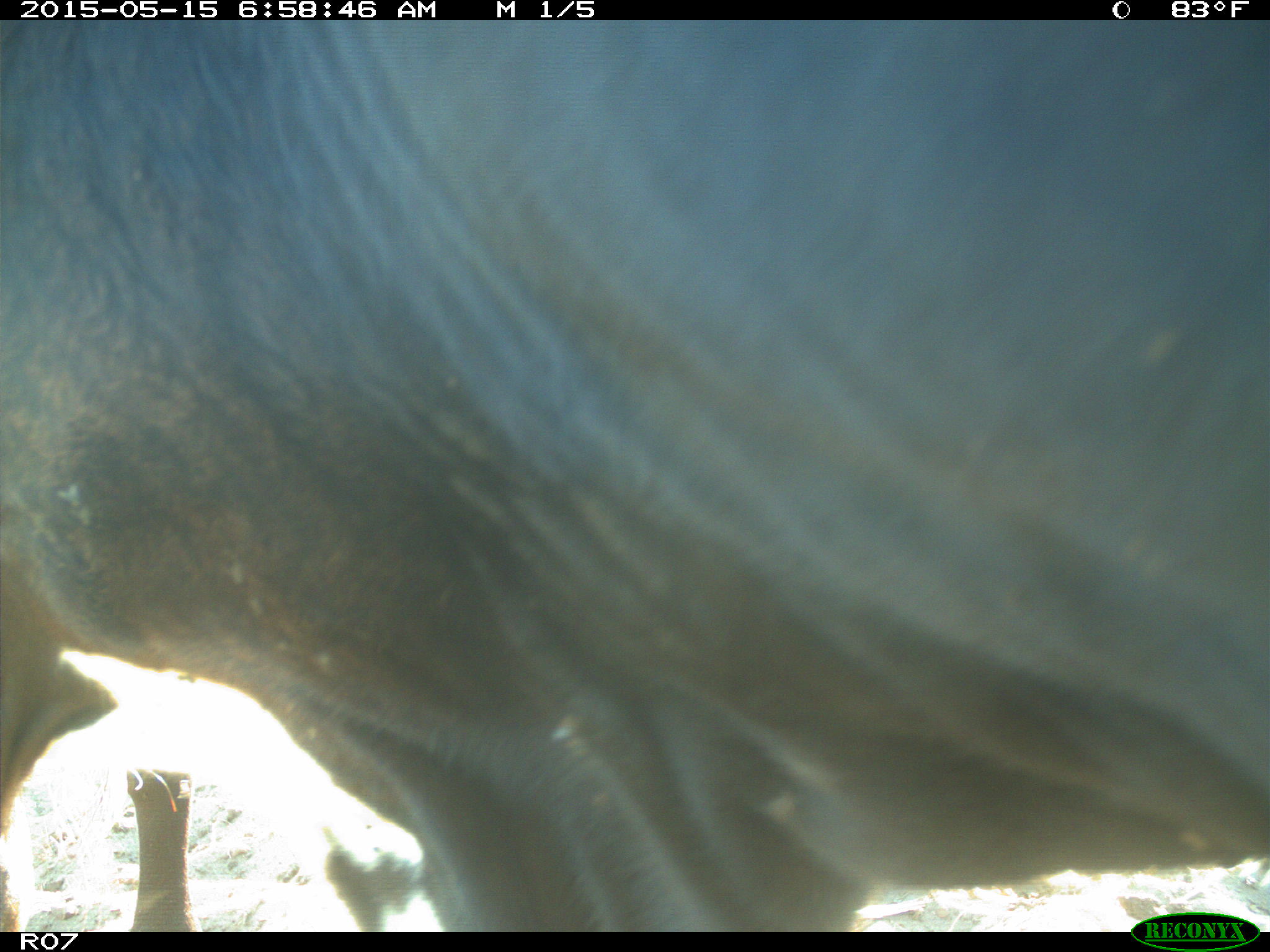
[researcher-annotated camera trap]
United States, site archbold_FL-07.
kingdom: Animalia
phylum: Chordata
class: Mammalia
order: Artiodactyla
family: Bovidae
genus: Bos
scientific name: Bos taurus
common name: domestic cow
Bos taurus (domestic cow).